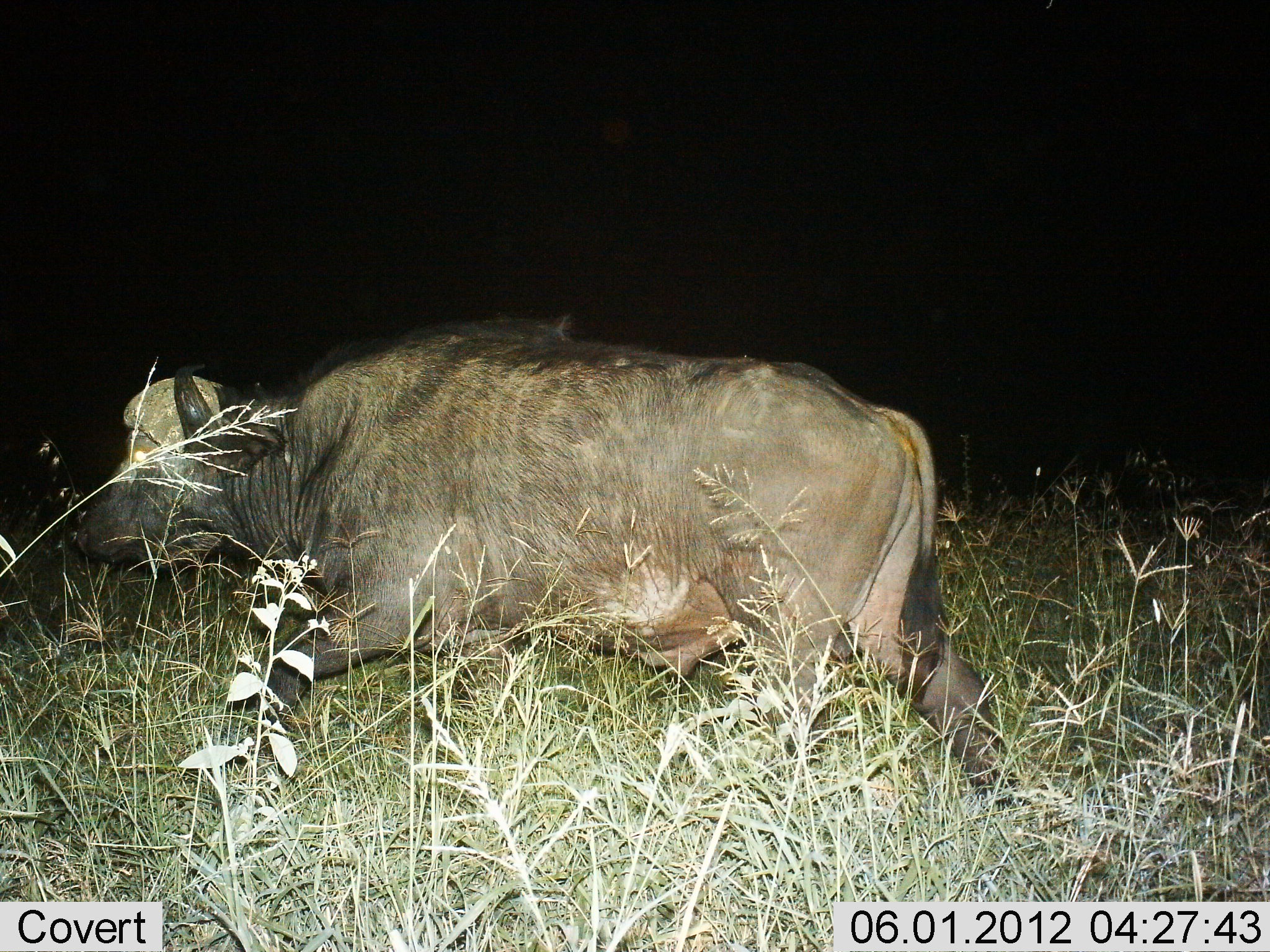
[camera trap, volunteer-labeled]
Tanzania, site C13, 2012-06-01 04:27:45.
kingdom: Animalia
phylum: Chordata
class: Mammalia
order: Artiodactyla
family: Bovidae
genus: Syncerus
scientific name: Syncerus caffer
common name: cape buffalo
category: buffalo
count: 1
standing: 0%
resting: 0%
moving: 100%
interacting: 0%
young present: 0%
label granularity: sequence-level